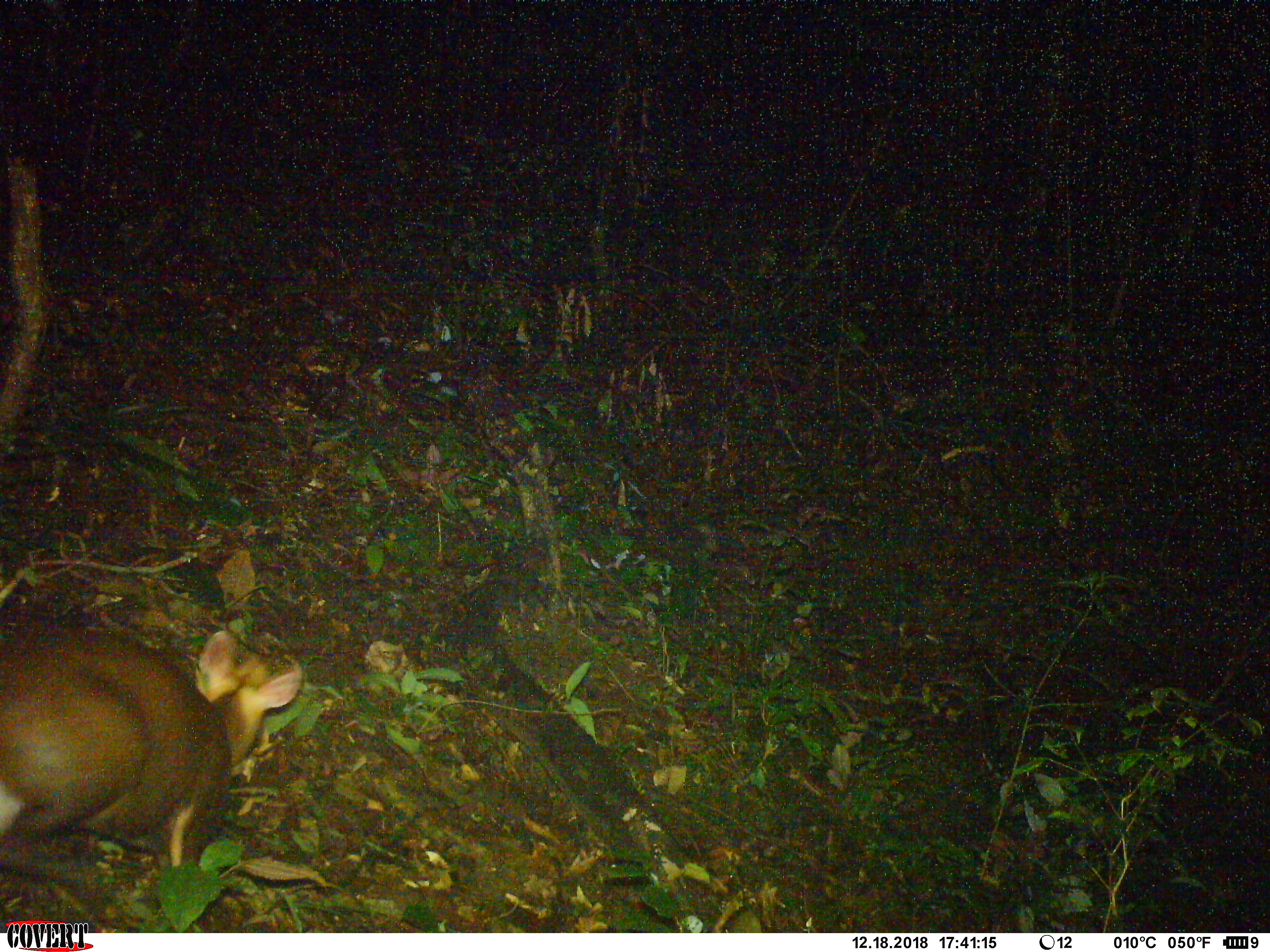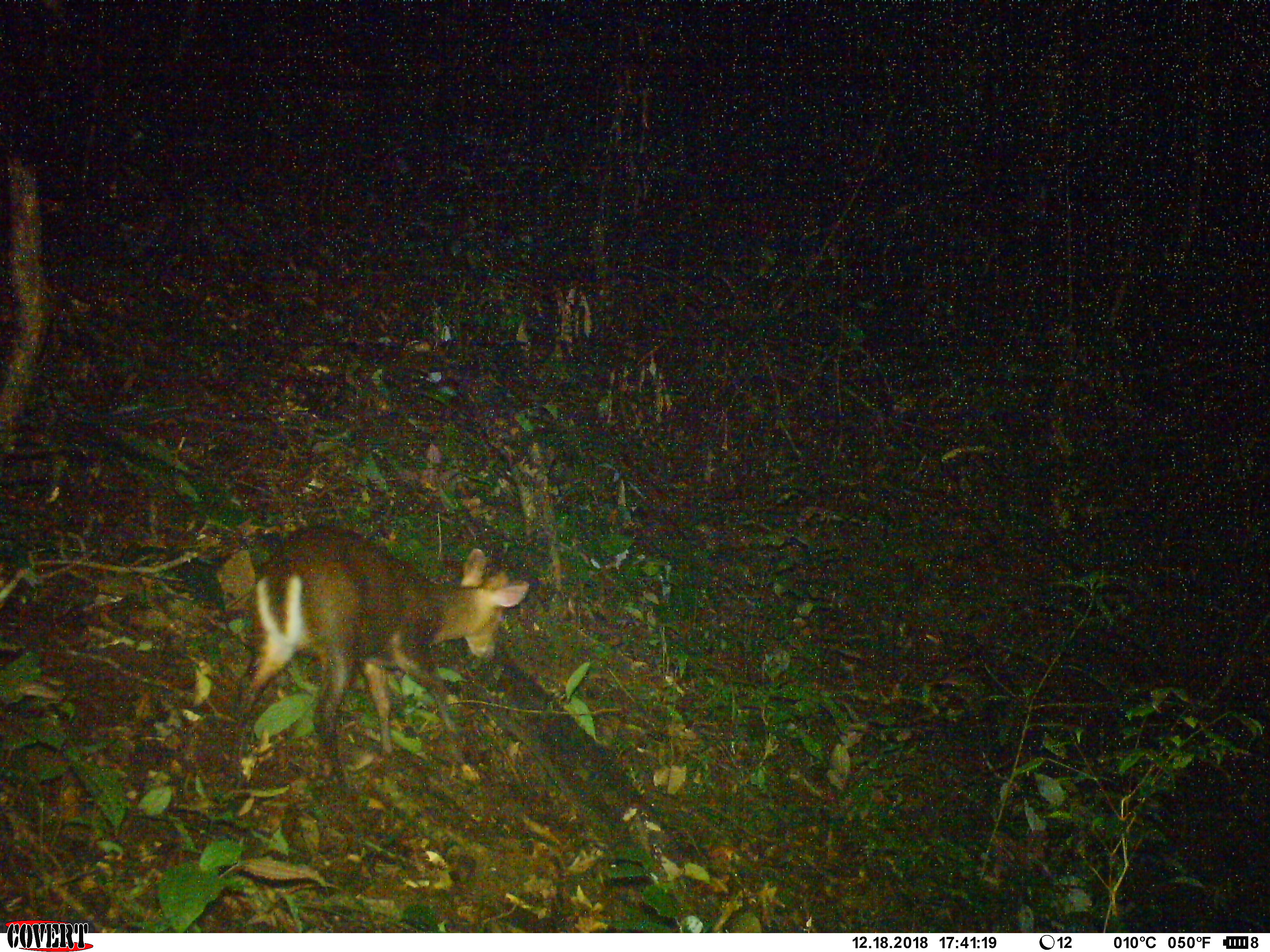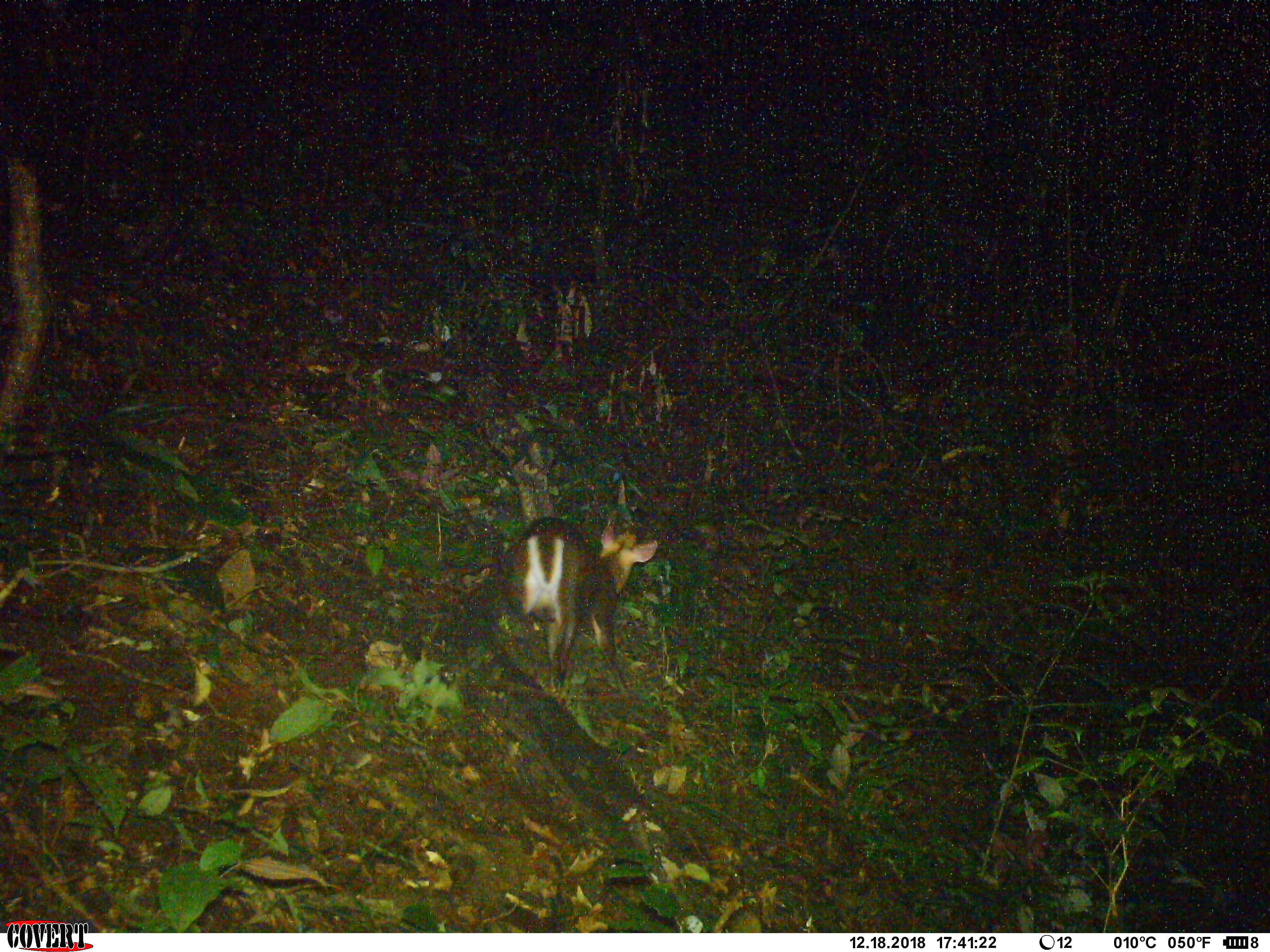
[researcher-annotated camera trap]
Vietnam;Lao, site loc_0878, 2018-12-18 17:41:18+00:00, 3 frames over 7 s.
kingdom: Animalia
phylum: Chordata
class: Mammalia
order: Artiodactyla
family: Cervidae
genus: Muntiacus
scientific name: Muntiacus rooseveltorum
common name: roosevelt's muntjac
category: roosevelts muntjac group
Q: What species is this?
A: Roosevelts muntjac group (roosevelt's muntjac) (Muntiacus rooseveltorum).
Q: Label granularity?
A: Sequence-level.